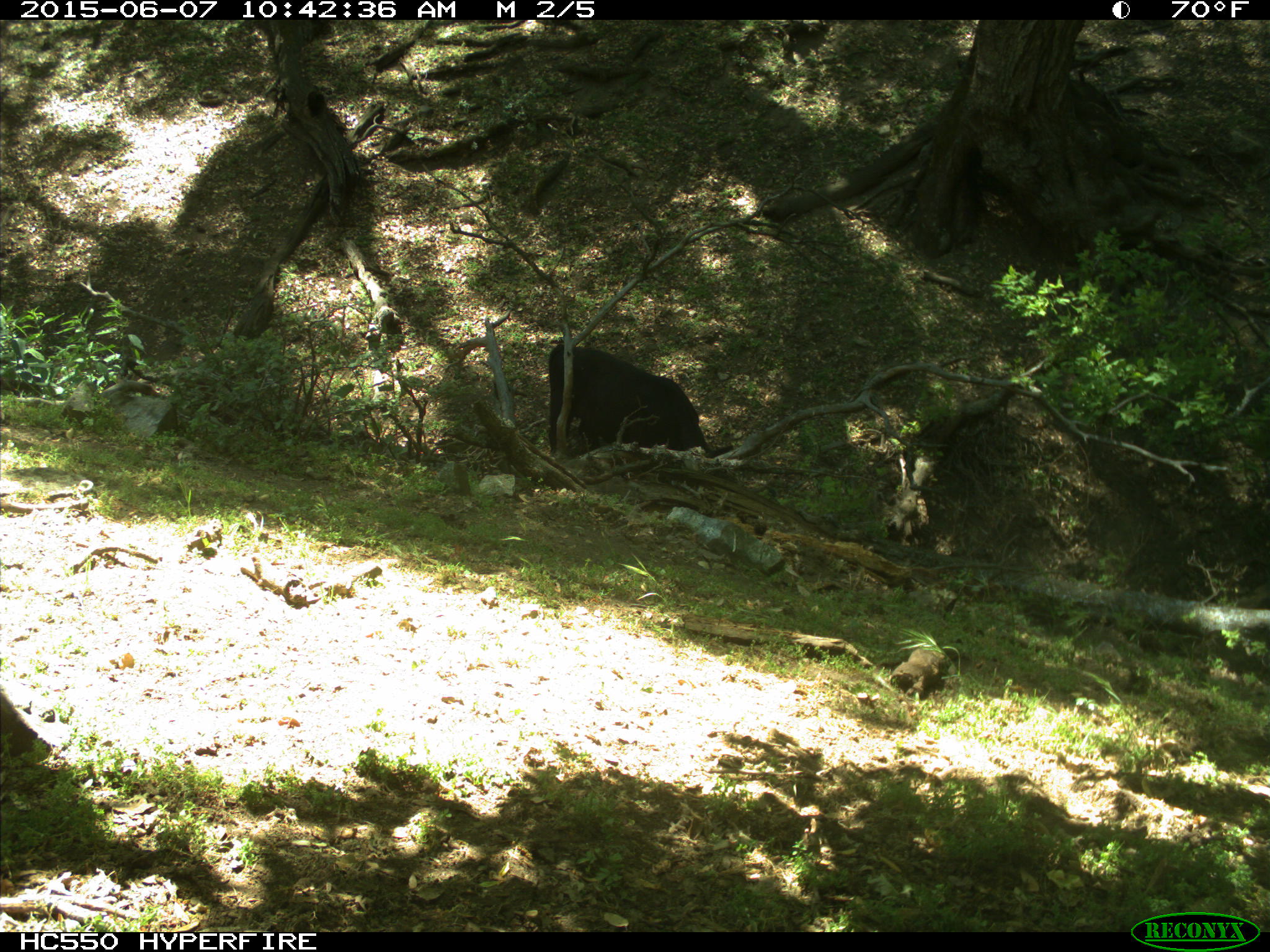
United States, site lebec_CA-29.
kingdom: Animalia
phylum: Chordata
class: Mammalia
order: Artiodactyla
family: Bovidae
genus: Bos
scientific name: Bos taurus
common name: domestic cow